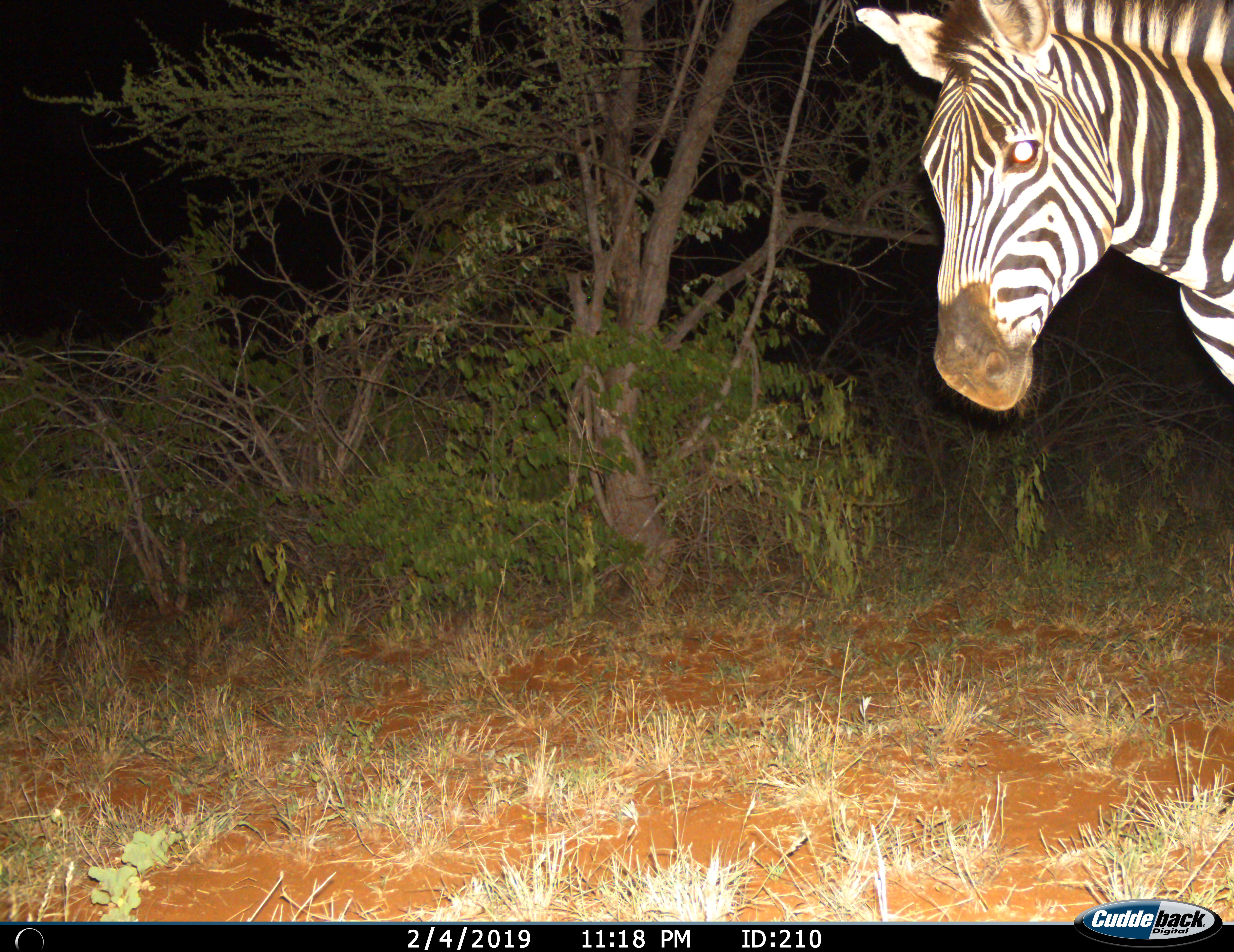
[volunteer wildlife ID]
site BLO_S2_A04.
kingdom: Animalia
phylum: Chordata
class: Mammalia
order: Perissodactyla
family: Equidae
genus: Equus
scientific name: Equus quagga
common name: plains zebra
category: zebraplains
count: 1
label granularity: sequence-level